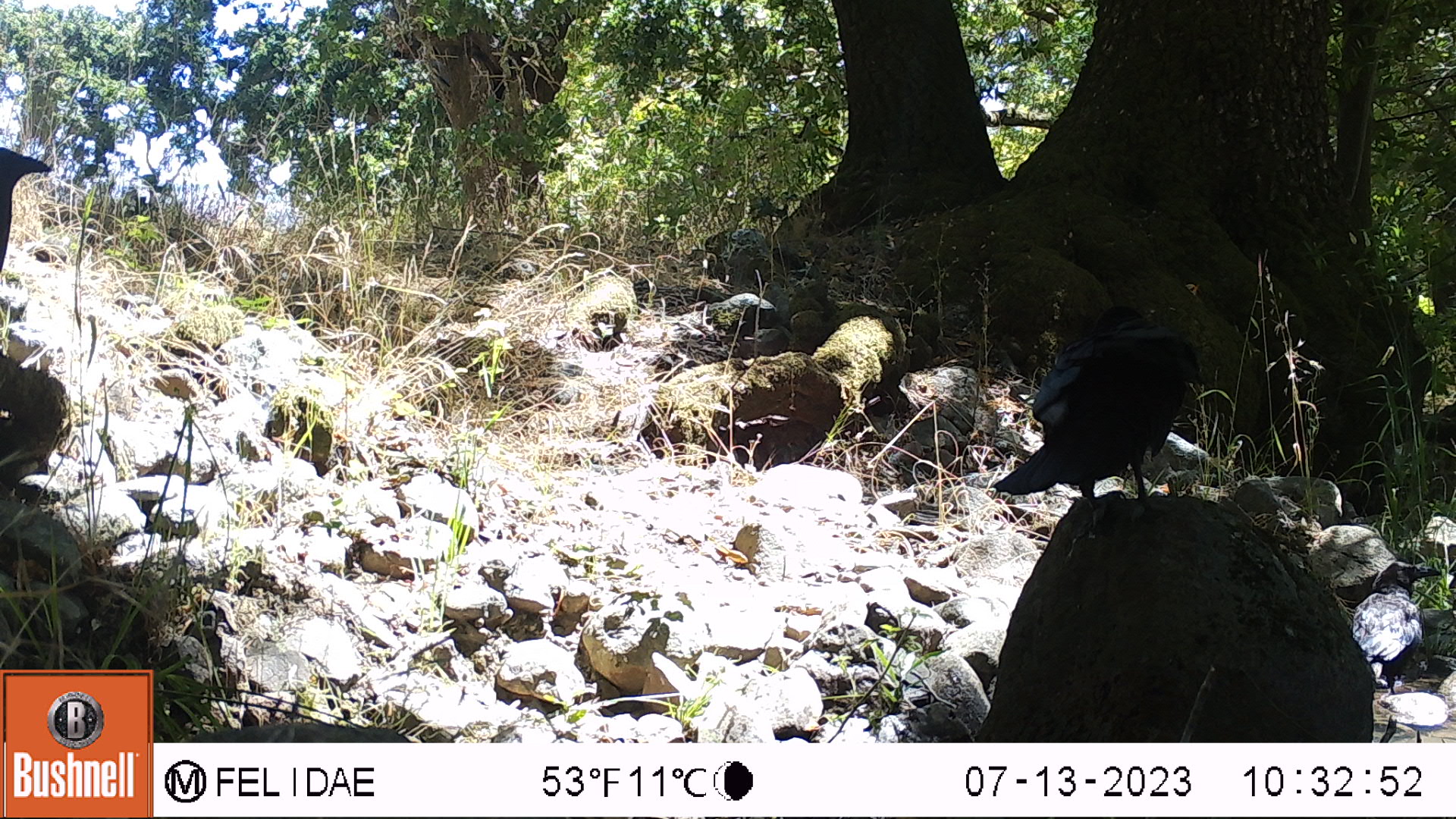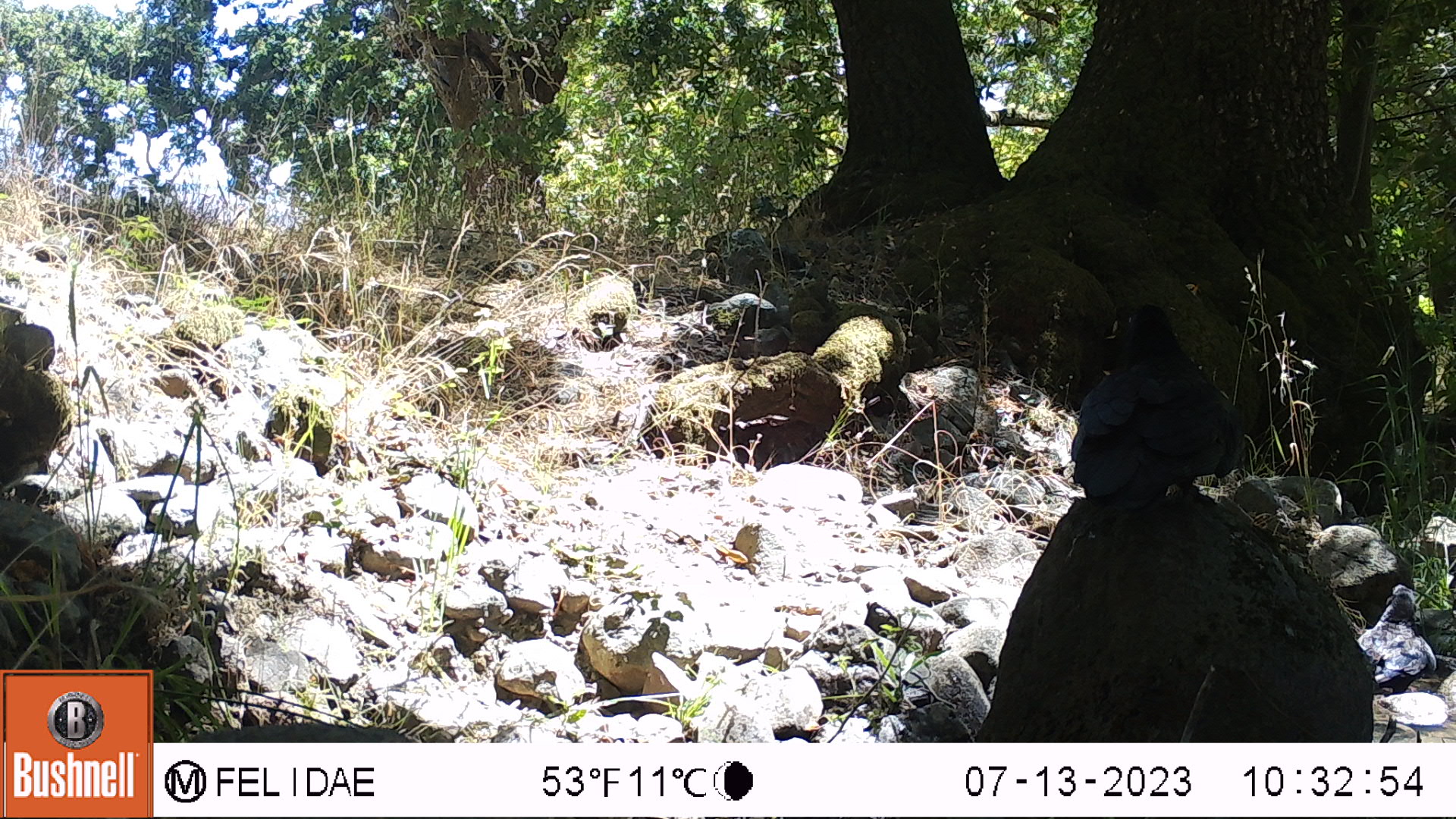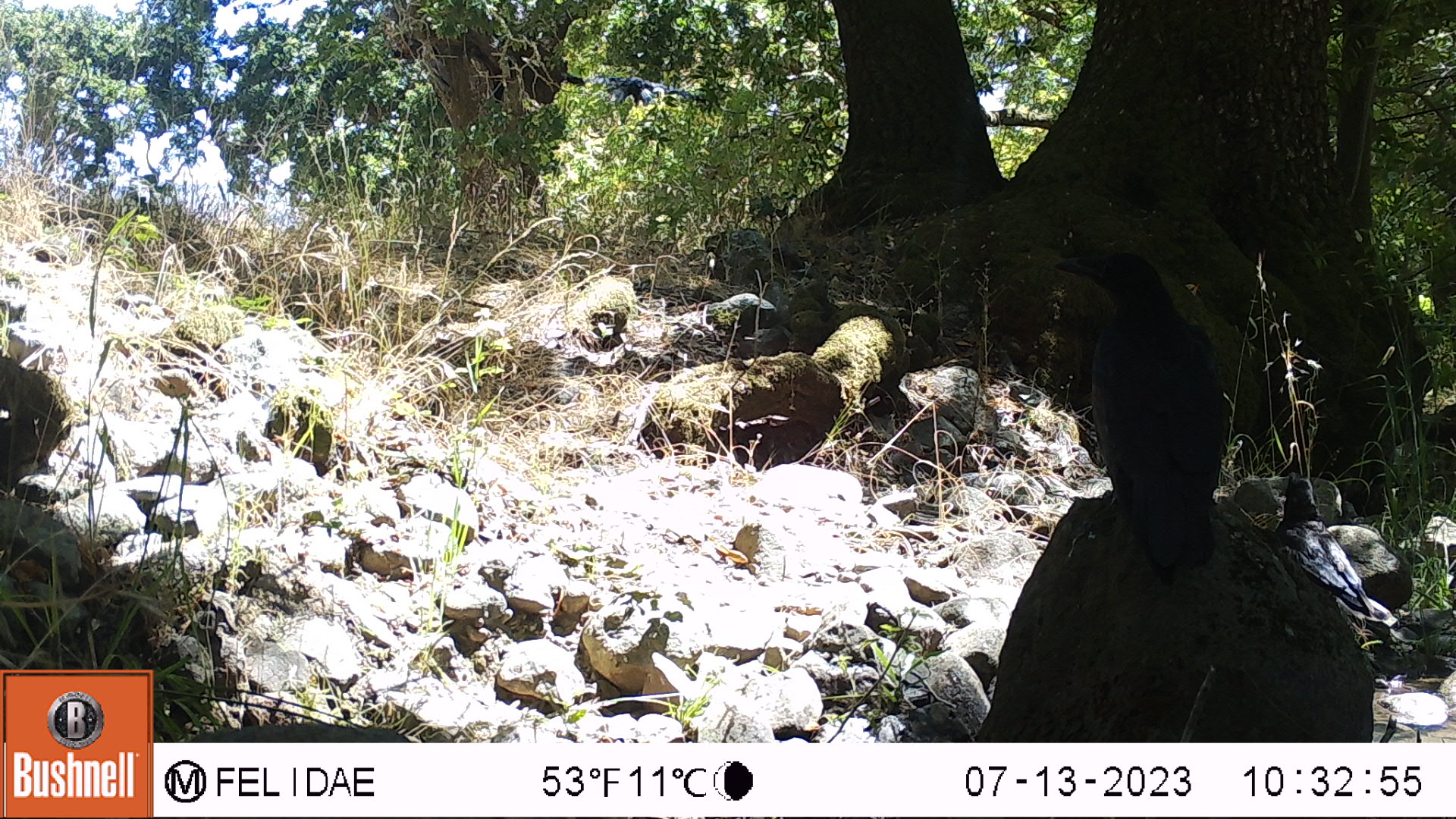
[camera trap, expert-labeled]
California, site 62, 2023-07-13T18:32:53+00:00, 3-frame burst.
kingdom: Animalia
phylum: Chordata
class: Aves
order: Passeriformes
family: Corvidae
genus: Corvus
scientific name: Corvus brachyrhynchos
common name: american crow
American crow (Corvus brachyrhynchos).